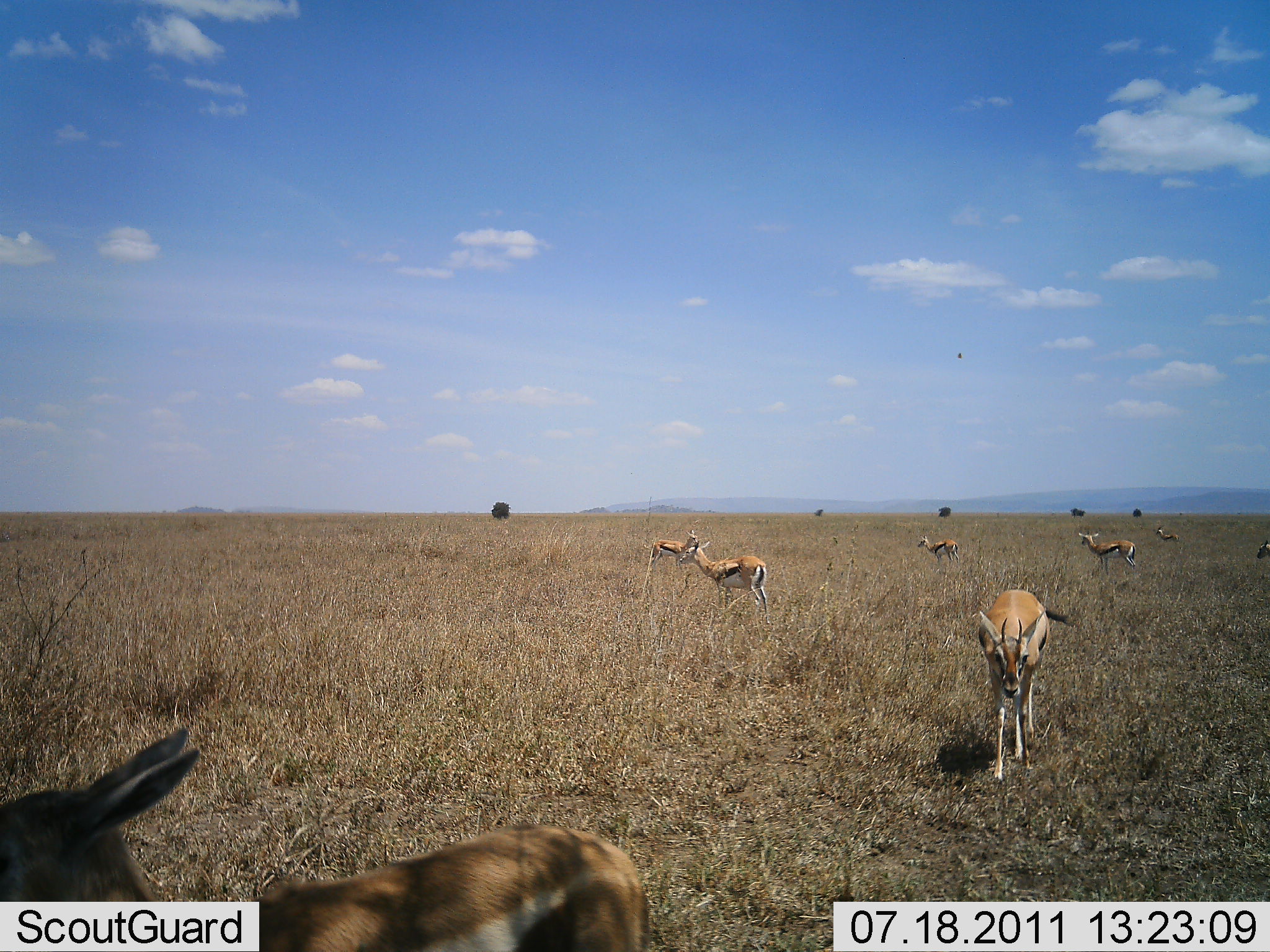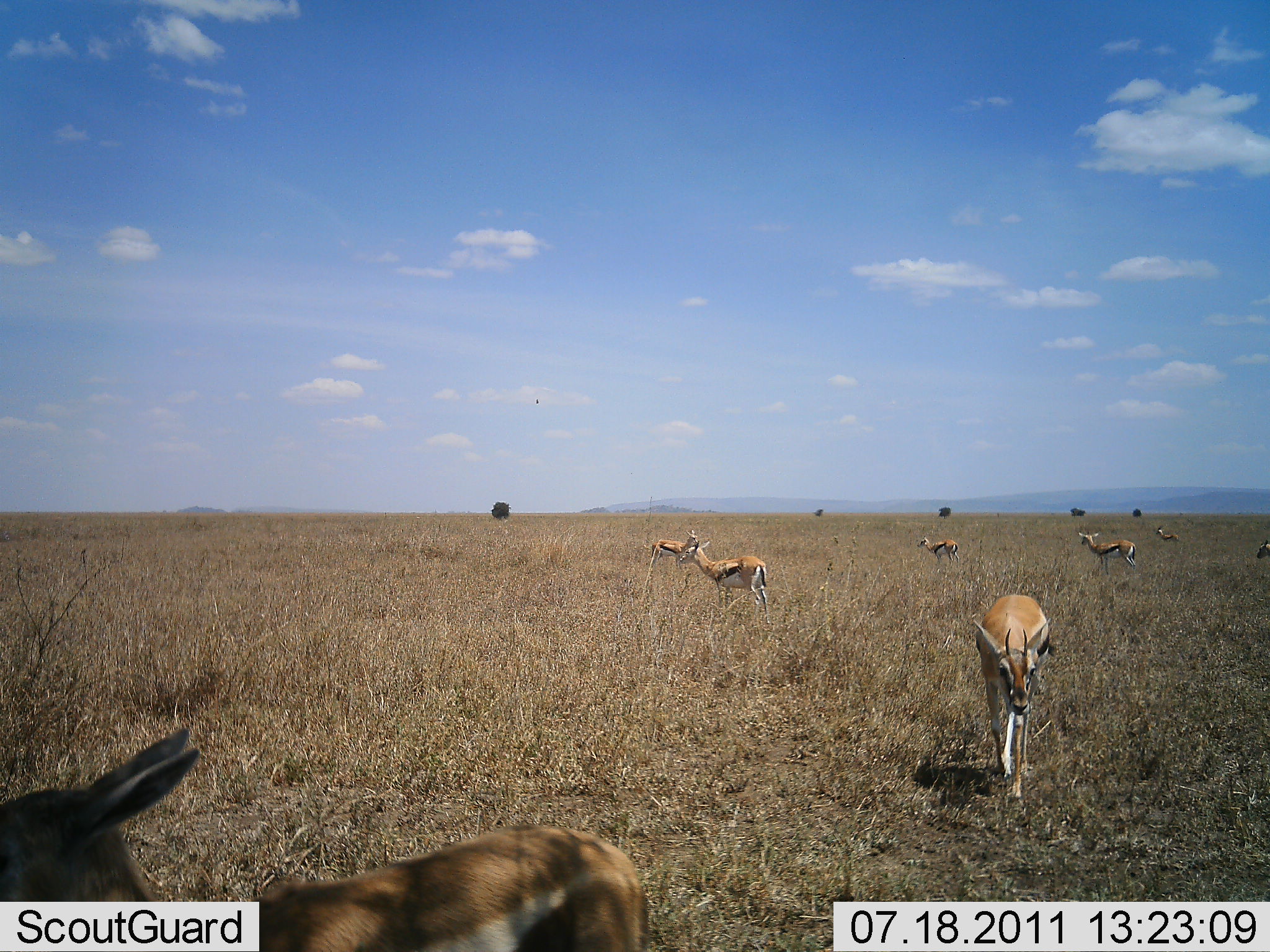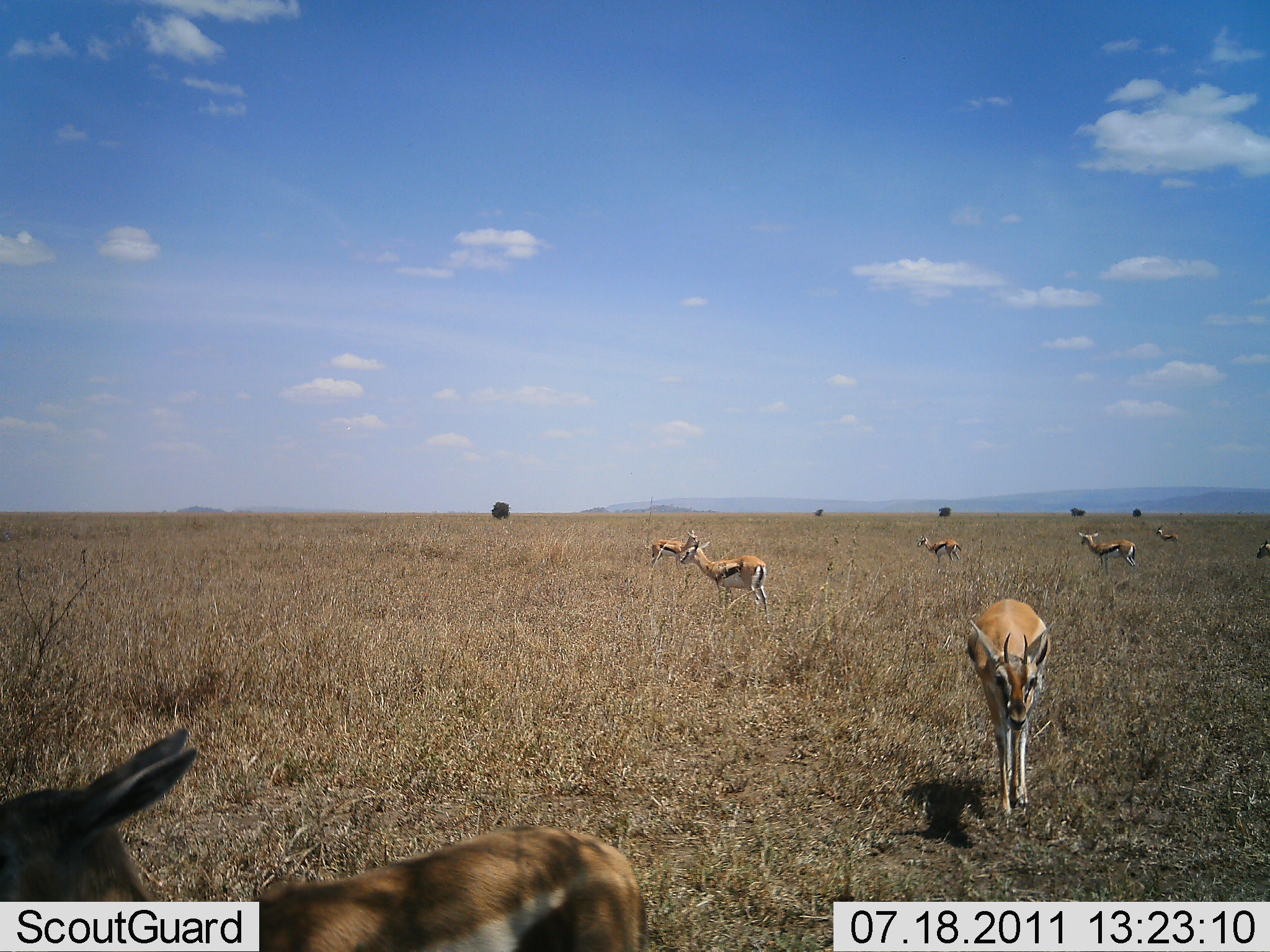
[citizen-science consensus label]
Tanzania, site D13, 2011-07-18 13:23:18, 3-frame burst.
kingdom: Animalia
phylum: Chordata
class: Mammalia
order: Artiodactyla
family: Bovidae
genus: Eudorcas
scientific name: Eudorcas thomsonii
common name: thomson's gazelle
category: gazellethomsons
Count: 8.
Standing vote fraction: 90%.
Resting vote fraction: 0%.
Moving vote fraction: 60%.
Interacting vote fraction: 10%.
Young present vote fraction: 0%.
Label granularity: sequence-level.